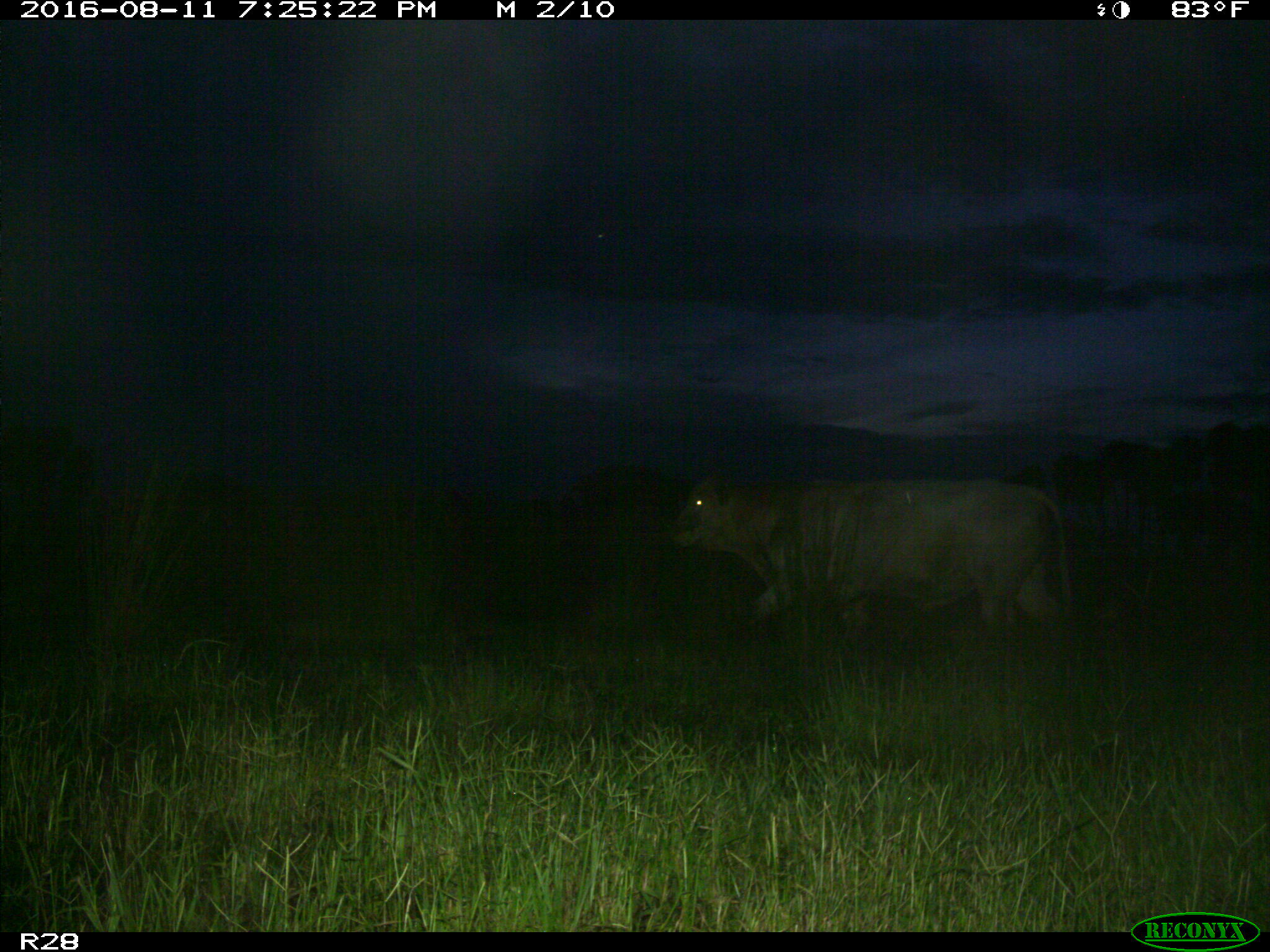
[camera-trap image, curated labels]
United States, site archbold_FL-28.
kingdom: Animalia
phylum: Chordata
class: Mammalia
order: Artiodactyla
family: Bovidae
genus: Bos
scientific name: Bos taurus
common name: domestic cow